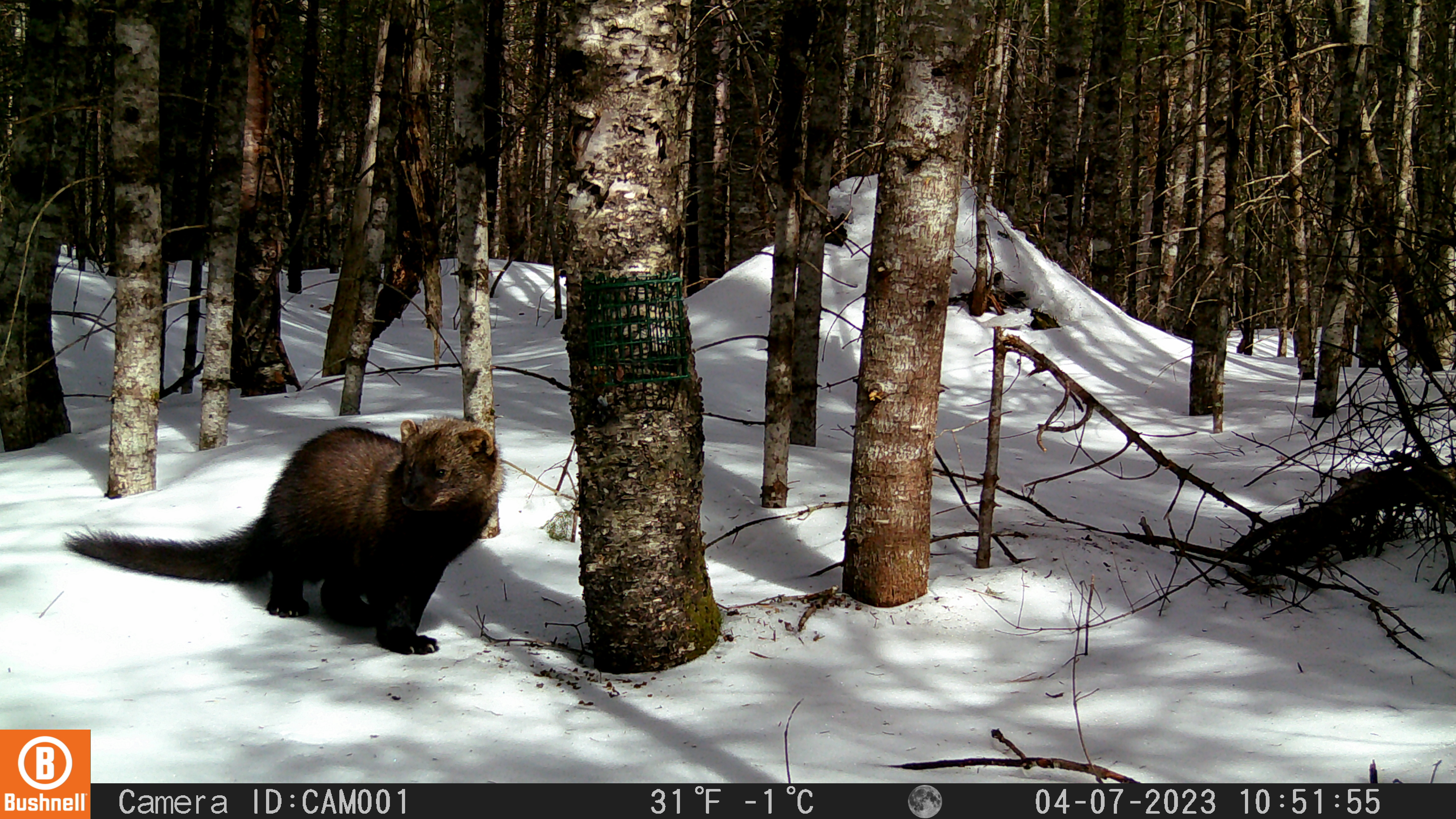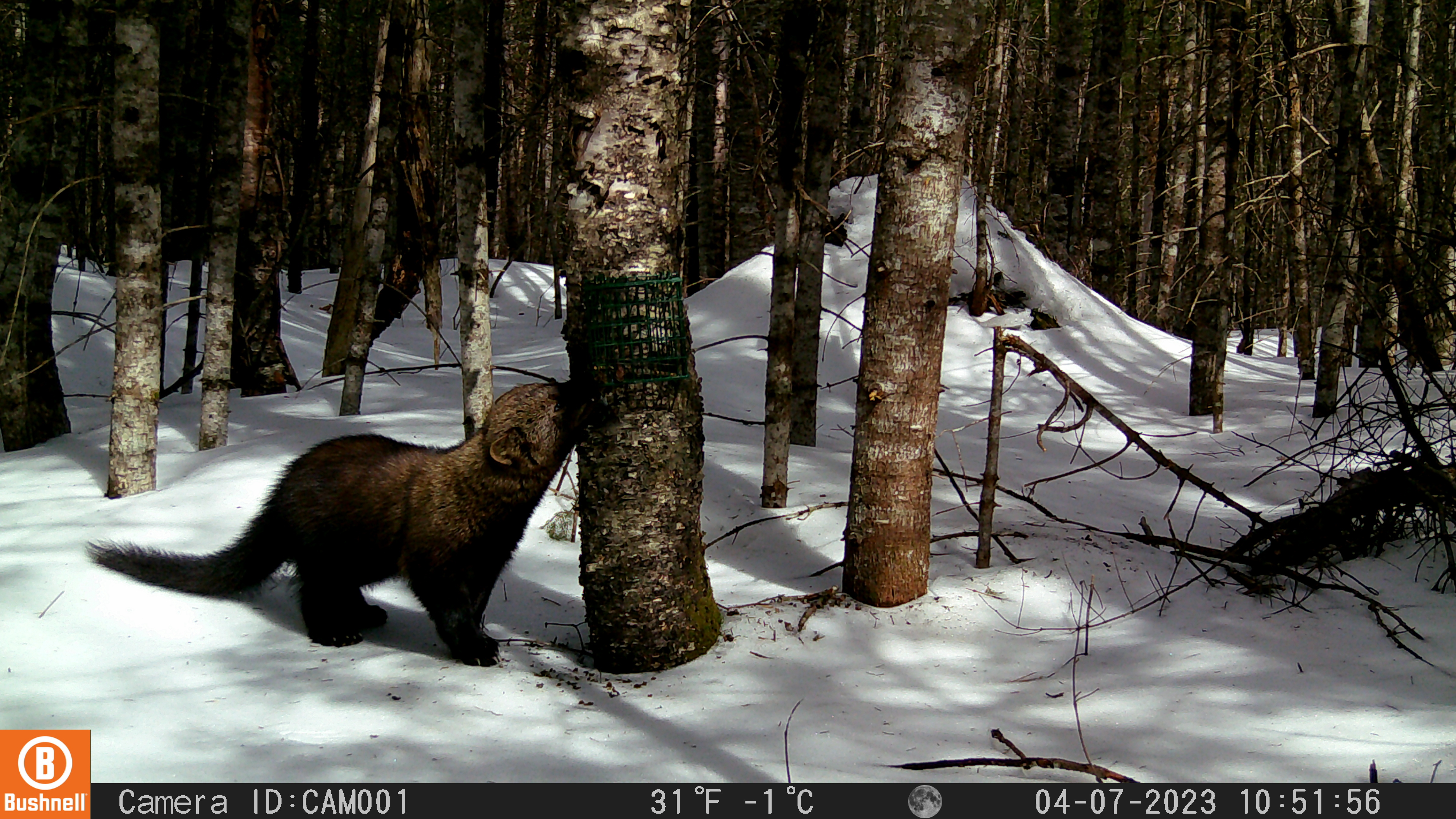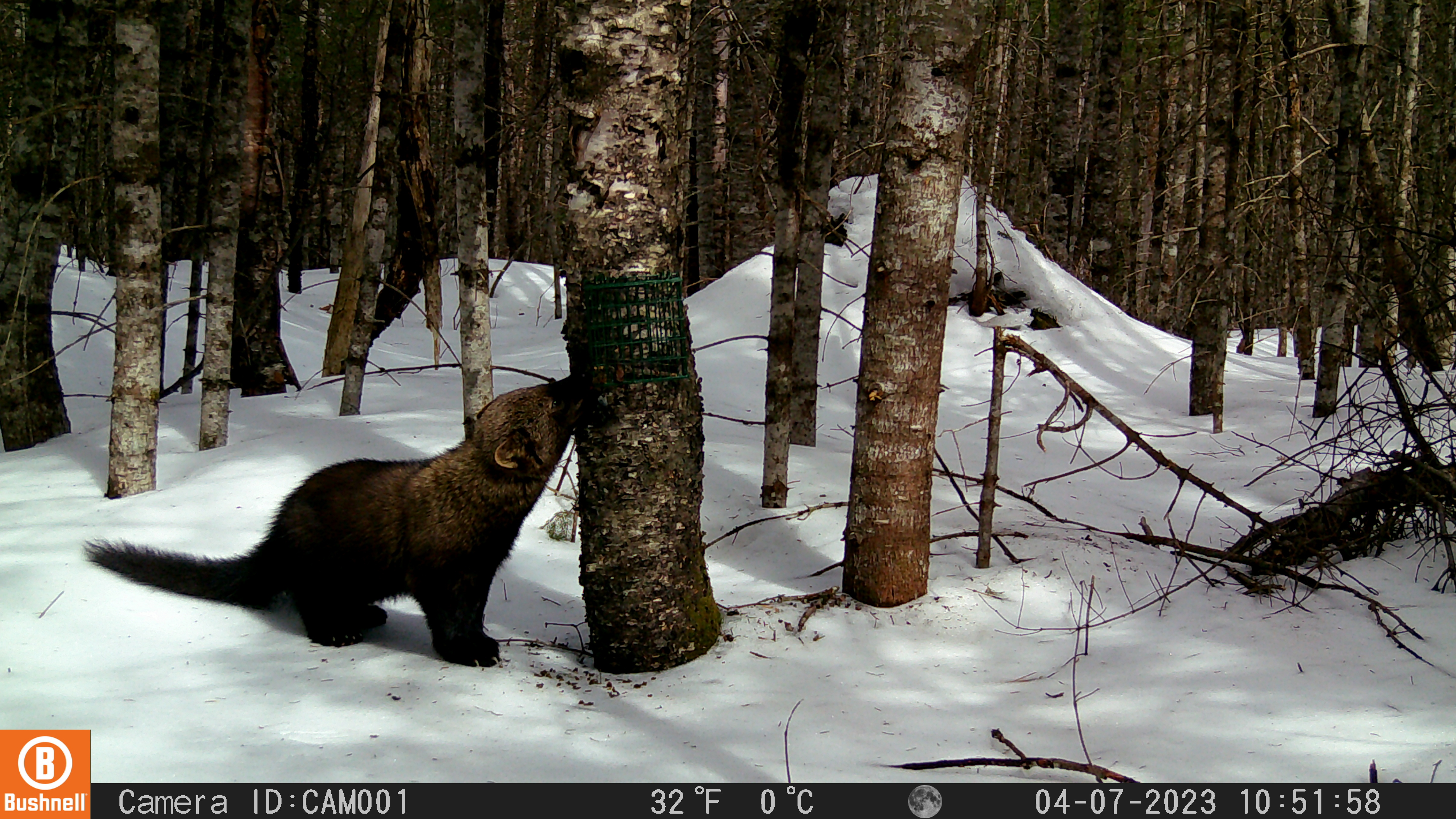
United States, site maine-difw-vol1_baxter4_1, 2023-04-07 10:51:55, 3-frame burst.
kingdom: Animalia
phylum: Chordata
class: Mammalia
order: Carnivora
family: Mustelidae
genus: Pekania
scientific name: Pekania pennanti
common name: fisher